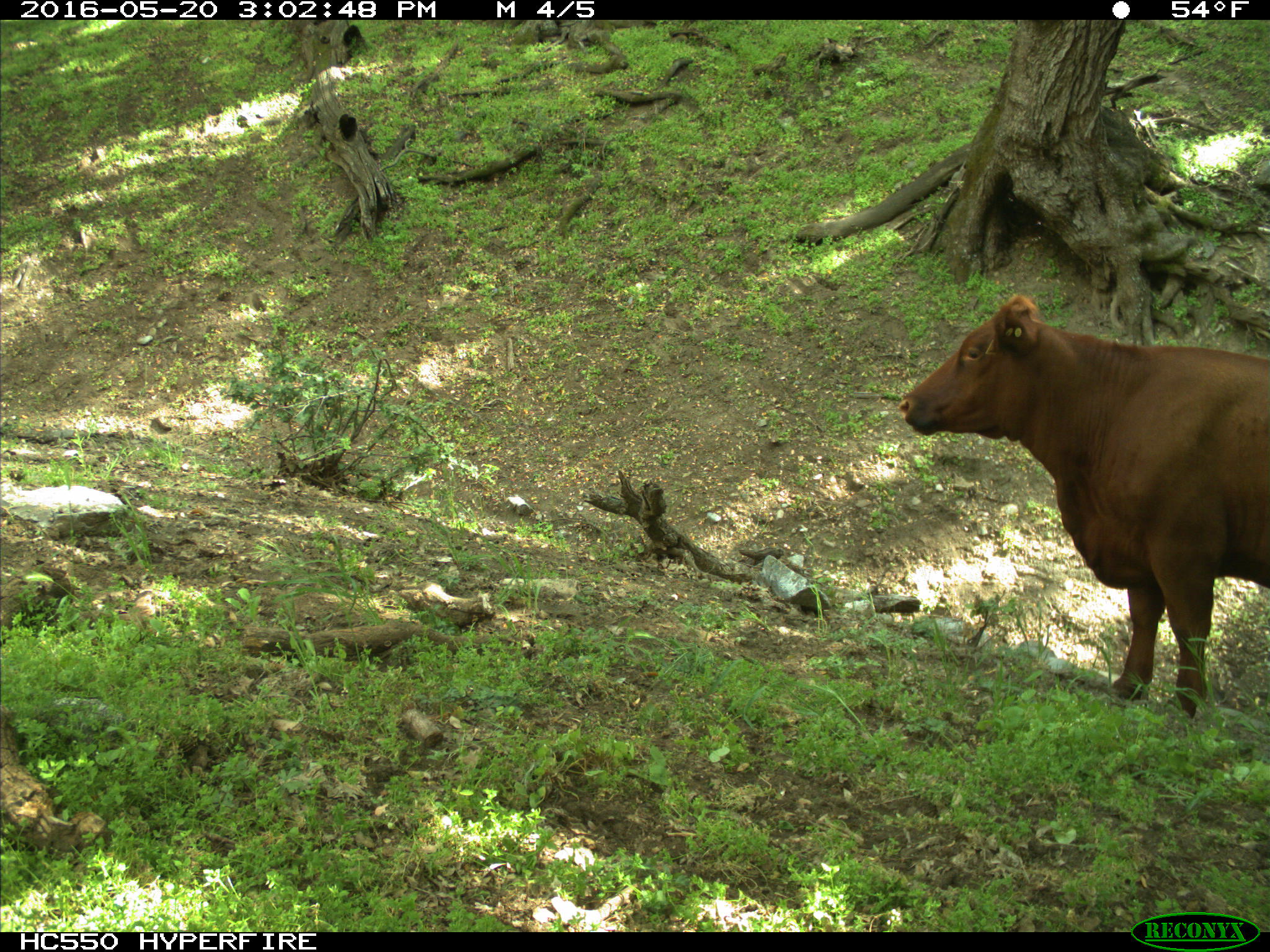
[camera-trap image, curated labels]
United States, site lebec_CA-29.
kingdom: Animalia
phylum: Chordata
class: Mammalia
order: Artiodactyla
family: Bovidae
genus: Bos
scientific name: Bos taurus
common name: domestic cow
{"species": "Bos taurus (domestic cow)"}